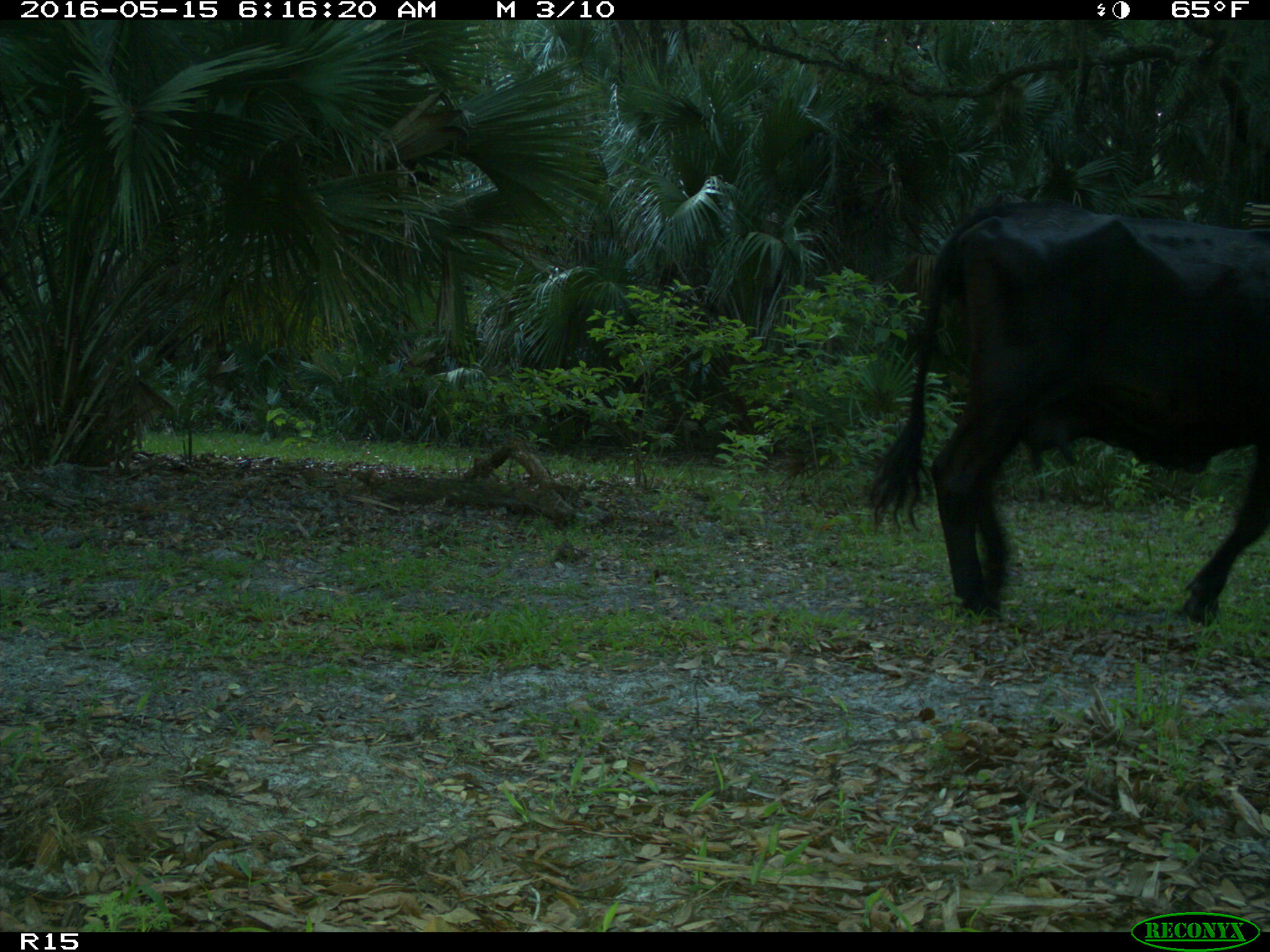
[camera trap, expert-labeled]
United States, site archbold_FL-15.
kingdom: Animalia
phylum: Chordata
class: Mammalia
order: Artiodactyla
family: Bovidae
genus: Bos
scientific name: Bos taurus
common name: domestic cow